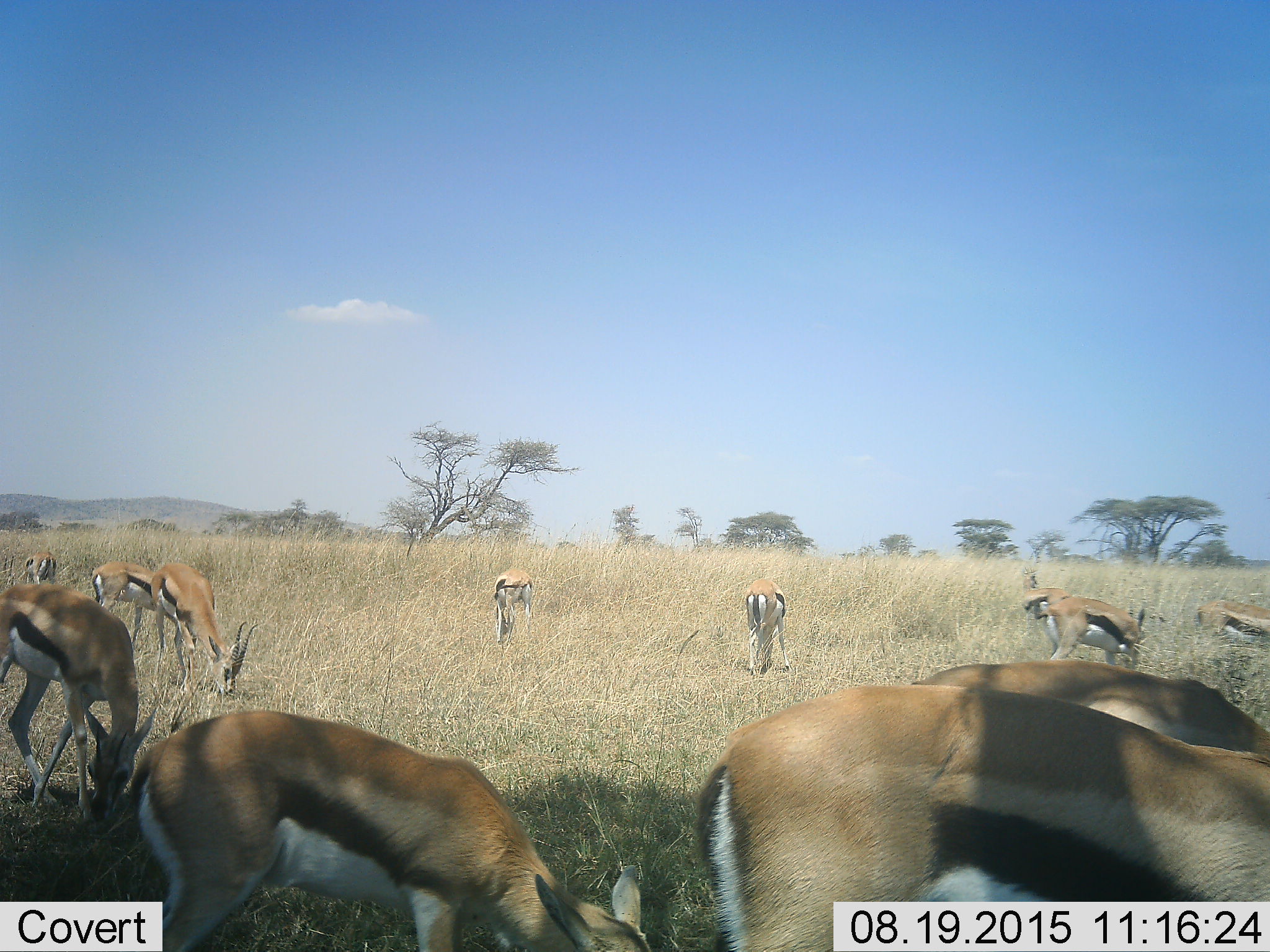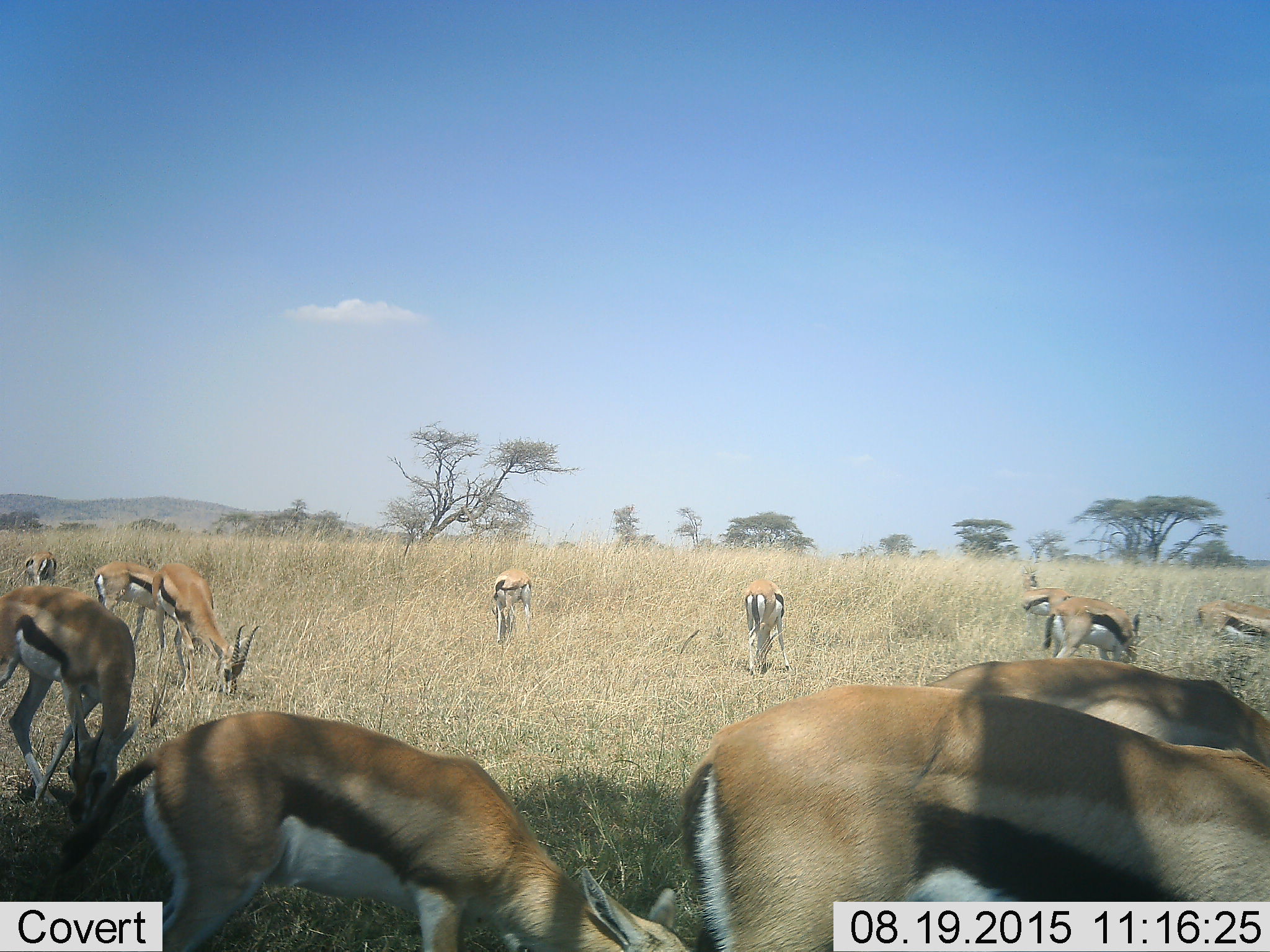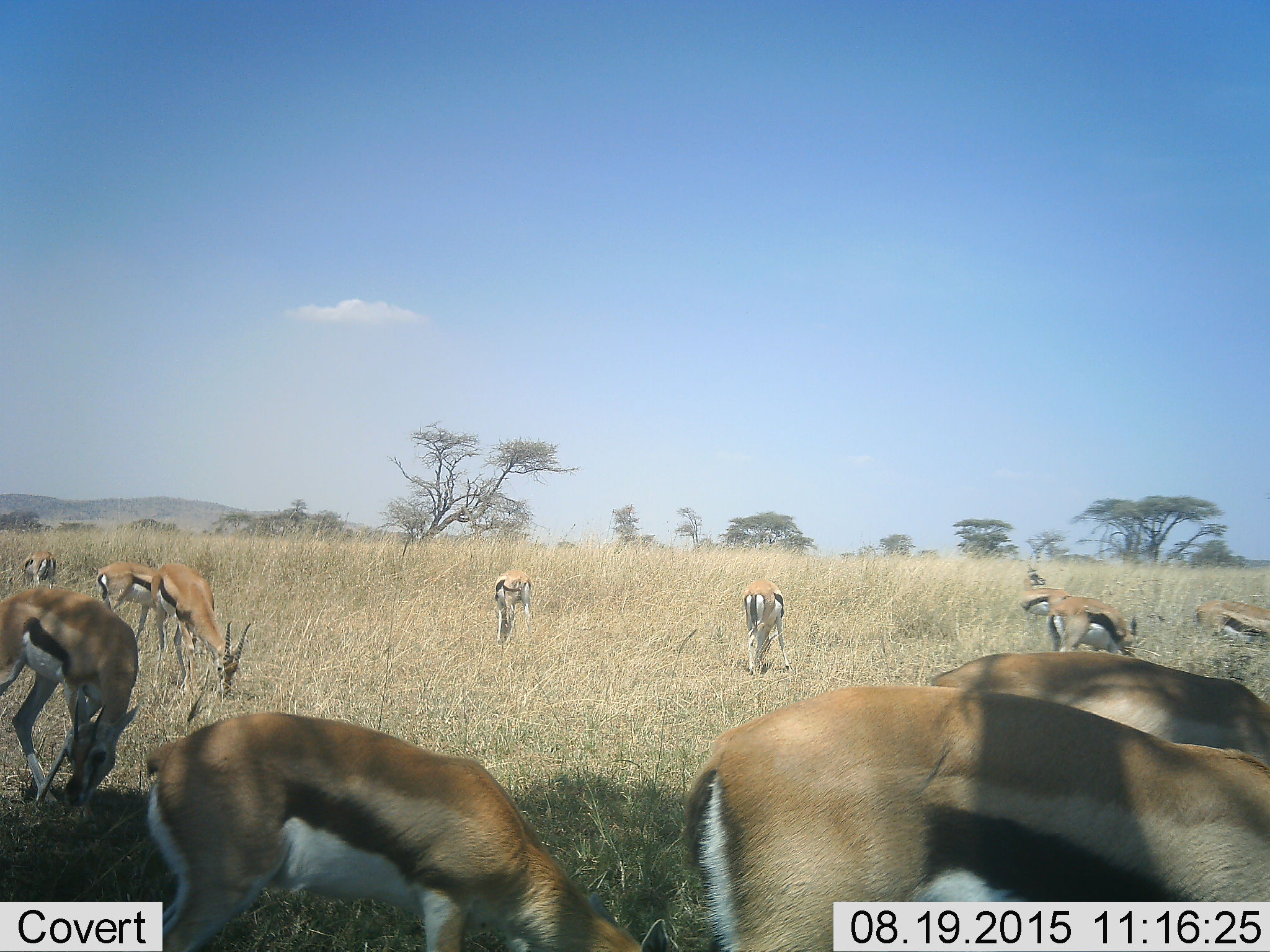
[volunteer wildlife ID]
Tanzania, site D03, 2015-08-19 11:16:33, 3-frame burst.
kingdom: Animalia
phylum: Chordata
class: Mammalia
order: Artiodactyla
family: Bovidae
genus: Eudorcas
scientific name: Eudorcas thomsonii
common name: thomson's gazelle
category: gazellethomsons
Gazellethomsons (thomson's gazelle) (Eudorcas thomsonii), count 11-50. Behavior (volunteer vote fractions): standing 41%, resting 6%, moving 18%, interacting 6%. Young present (vote fraction): 24%. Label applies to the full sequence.